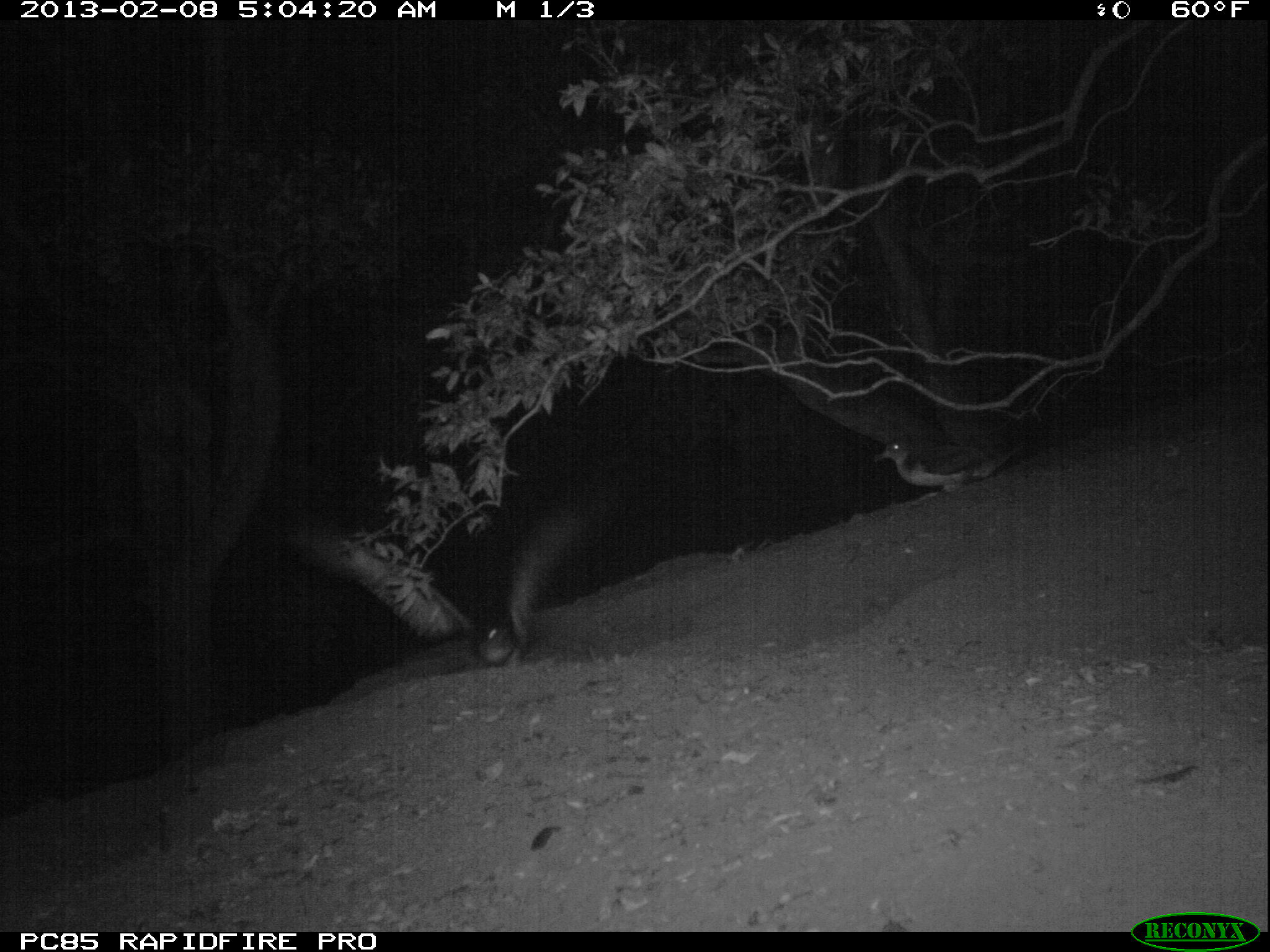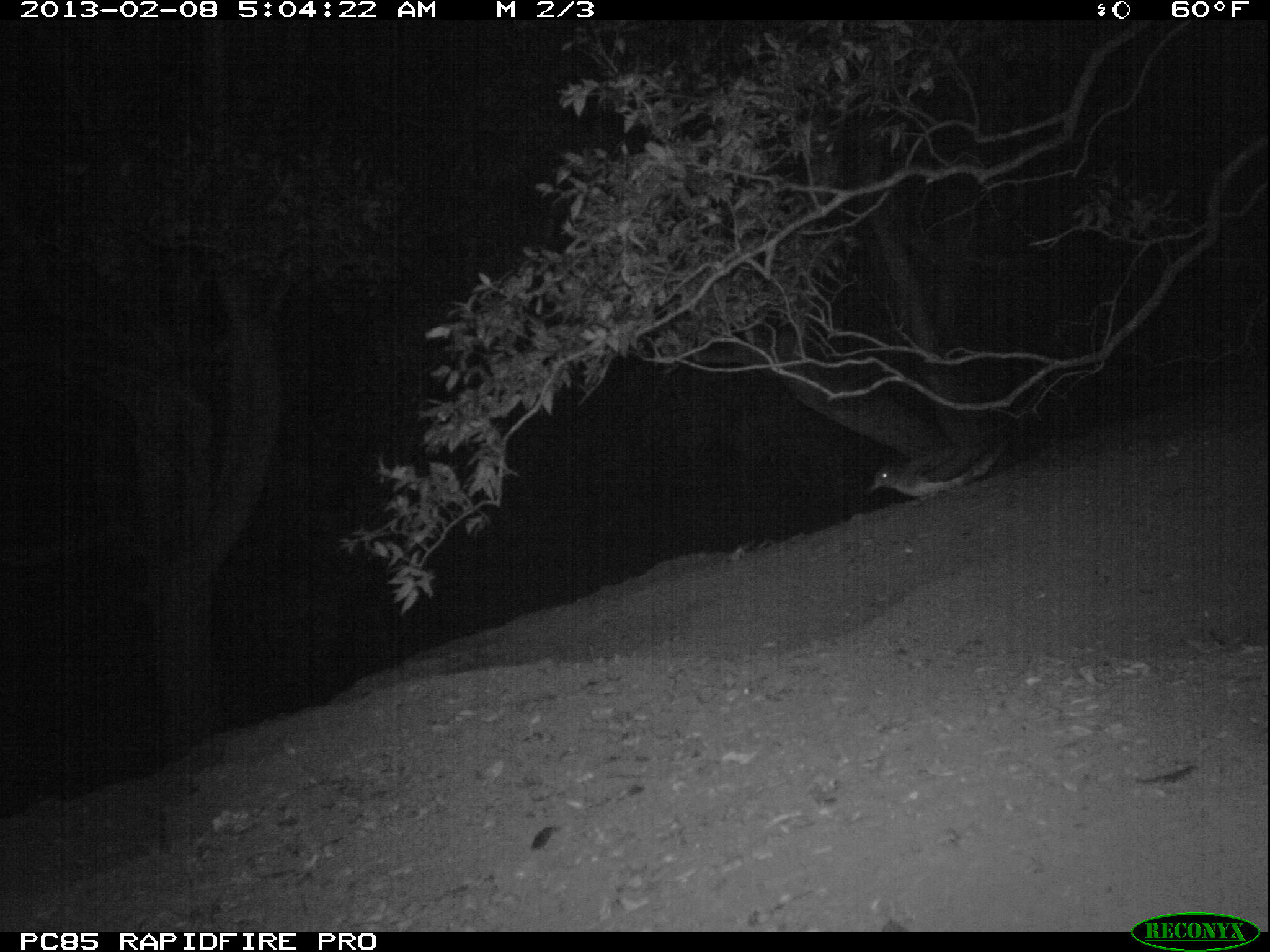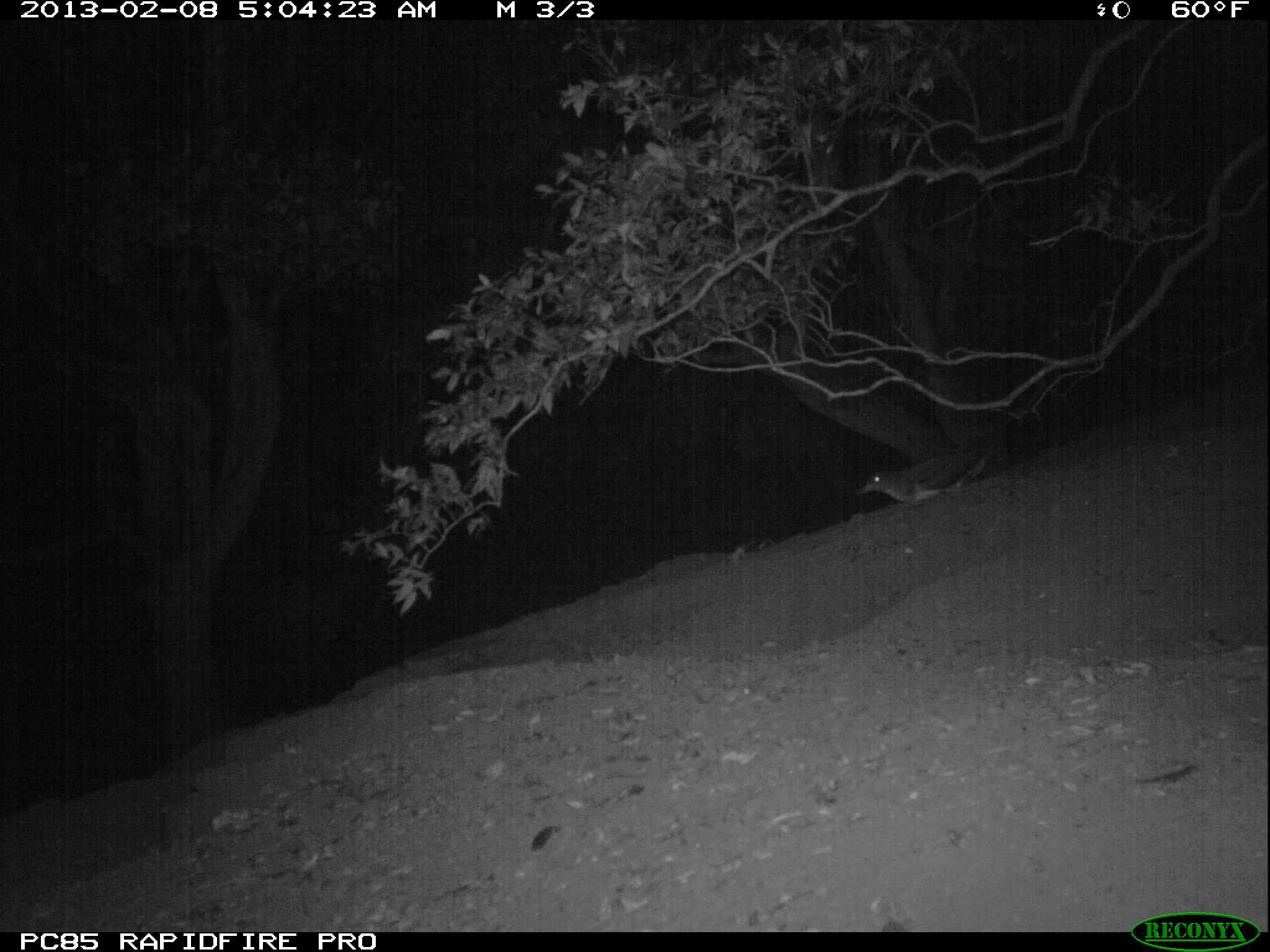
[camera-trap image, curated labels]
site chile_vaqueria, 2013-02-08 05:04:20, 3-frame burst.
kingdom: Animalia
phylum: Chordata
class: Aves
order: Procellariiformes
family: Procellariidae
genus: Calonectris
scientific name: Calonectris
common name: shearwater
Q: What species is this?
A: Shearwater (Calonectris).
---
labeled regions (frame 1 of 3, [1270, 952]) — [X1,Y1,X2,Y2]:
shearwater: [264,469,632,679]; [879,436,1003,494]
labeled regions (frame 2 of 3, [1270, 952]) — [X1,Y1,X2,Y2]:
shearwater: [861,420,1013,512]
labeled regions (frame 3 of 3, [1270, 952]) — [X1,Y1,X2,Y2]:
shearwater: [856,447,988,511]